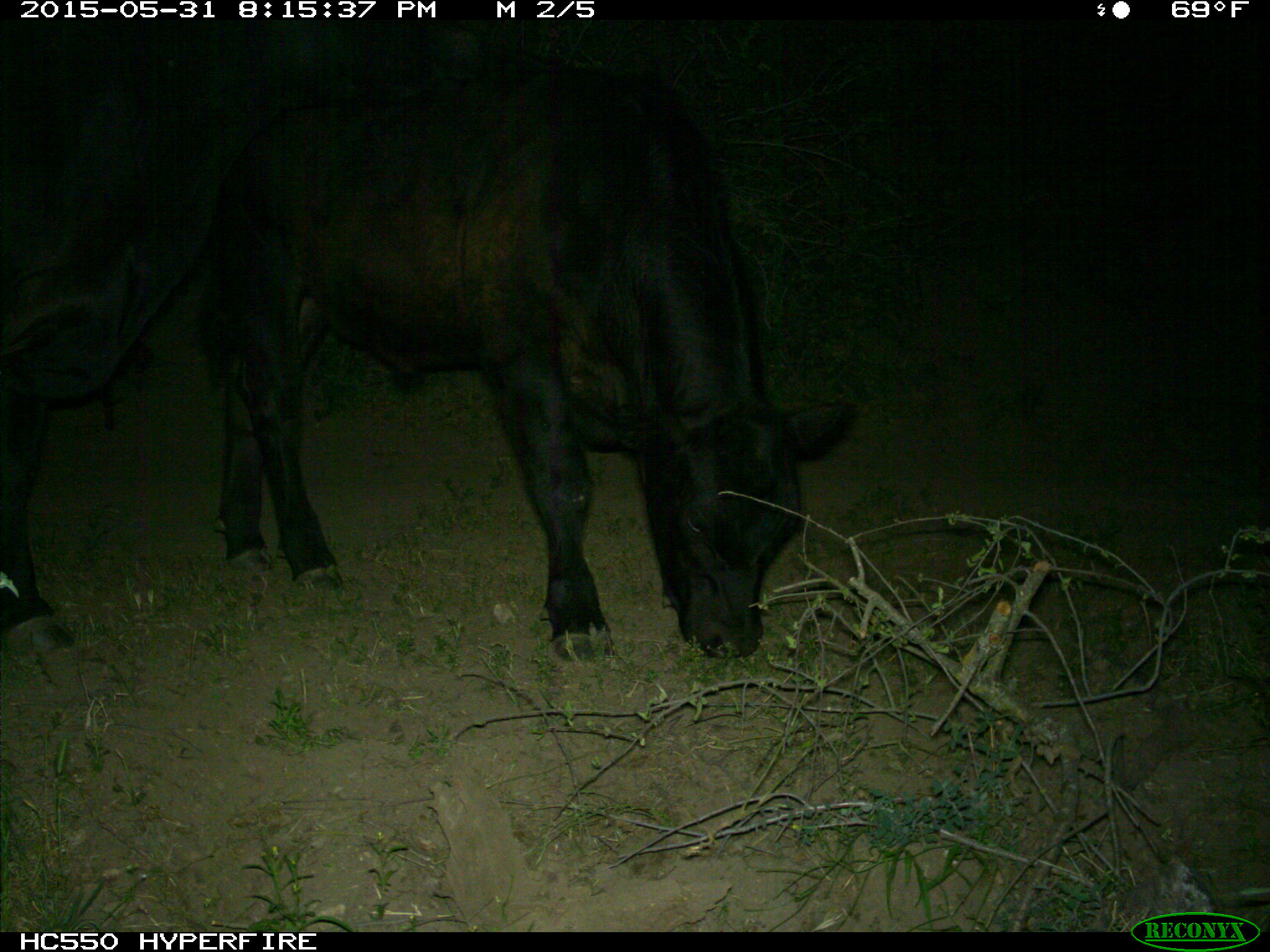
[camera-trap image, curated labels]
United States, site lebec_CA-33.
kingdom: Animalia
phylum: Chordata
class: Mammalia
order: Artiodactyla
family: Bovidae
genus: Bos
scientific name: Bos taurus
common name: domestic cow